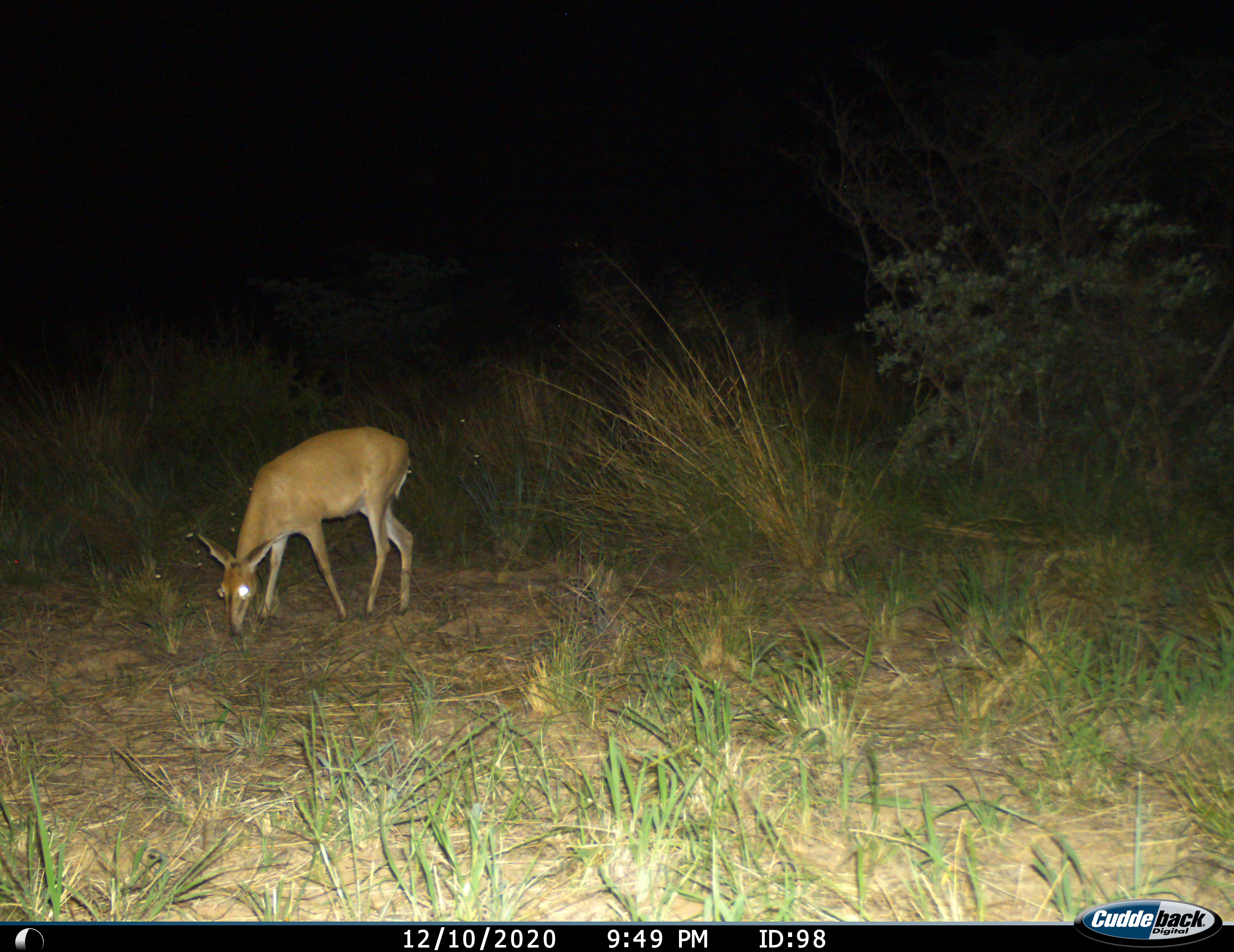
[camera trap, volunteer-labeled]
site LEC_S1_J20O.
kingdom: Animalia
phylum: Chordata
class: Mammalia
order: Artiodactyla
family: Bovidae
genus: Sylvicapra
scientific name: Sylvicapra grimmia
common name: common duiker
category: duikercommongrey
Duikercommongrey (common duiker) (Sylvicapra grimmia), count 1. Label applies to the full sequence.